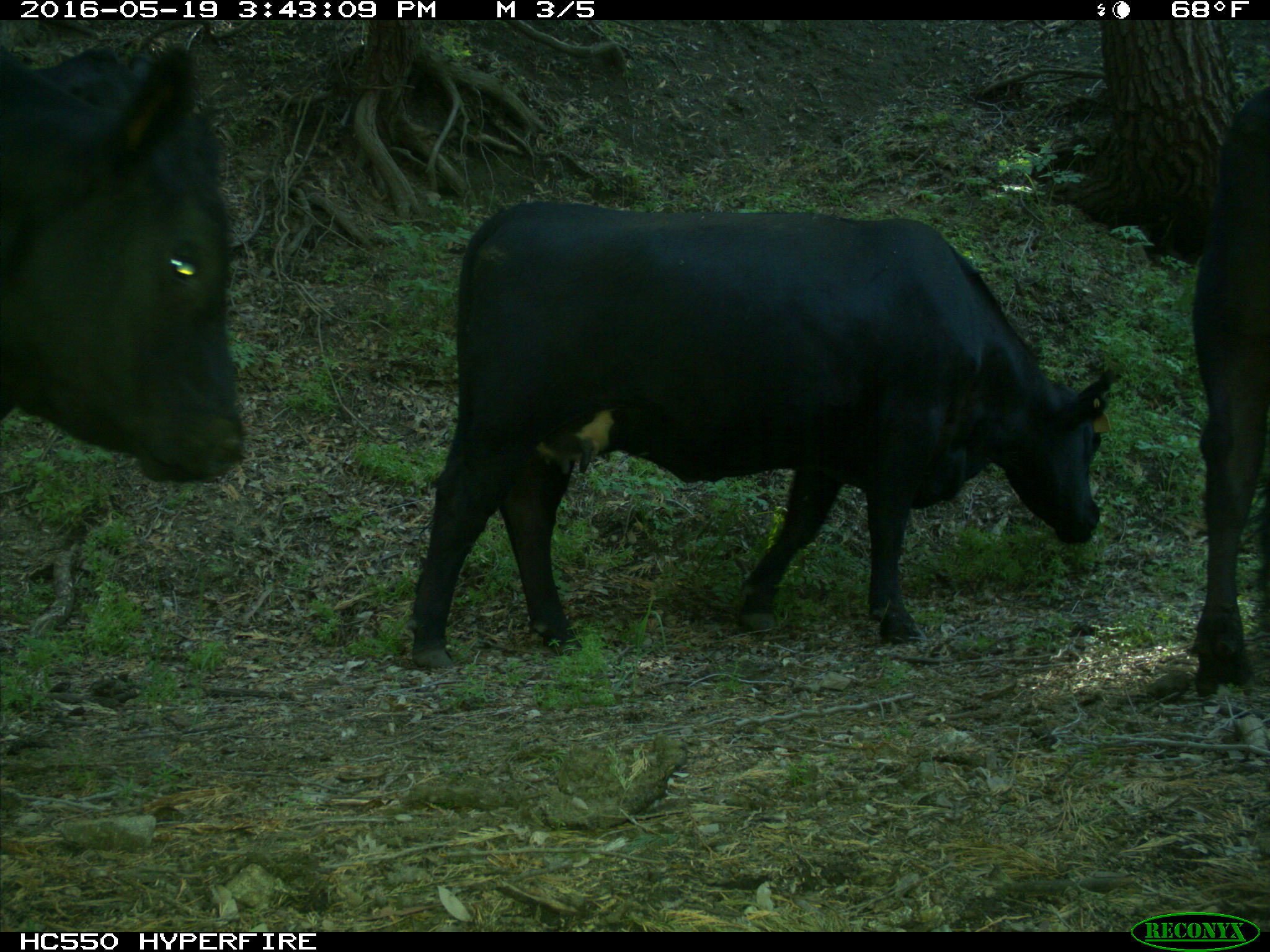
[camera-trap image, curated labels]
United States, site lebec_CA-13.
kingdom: Animalia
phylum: Chordata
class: Mammalia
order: Artiodactyla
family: Bovidae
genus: Bos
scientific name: Bos taurus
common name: domestic cow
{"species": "Bos taurus (domestic cow)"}